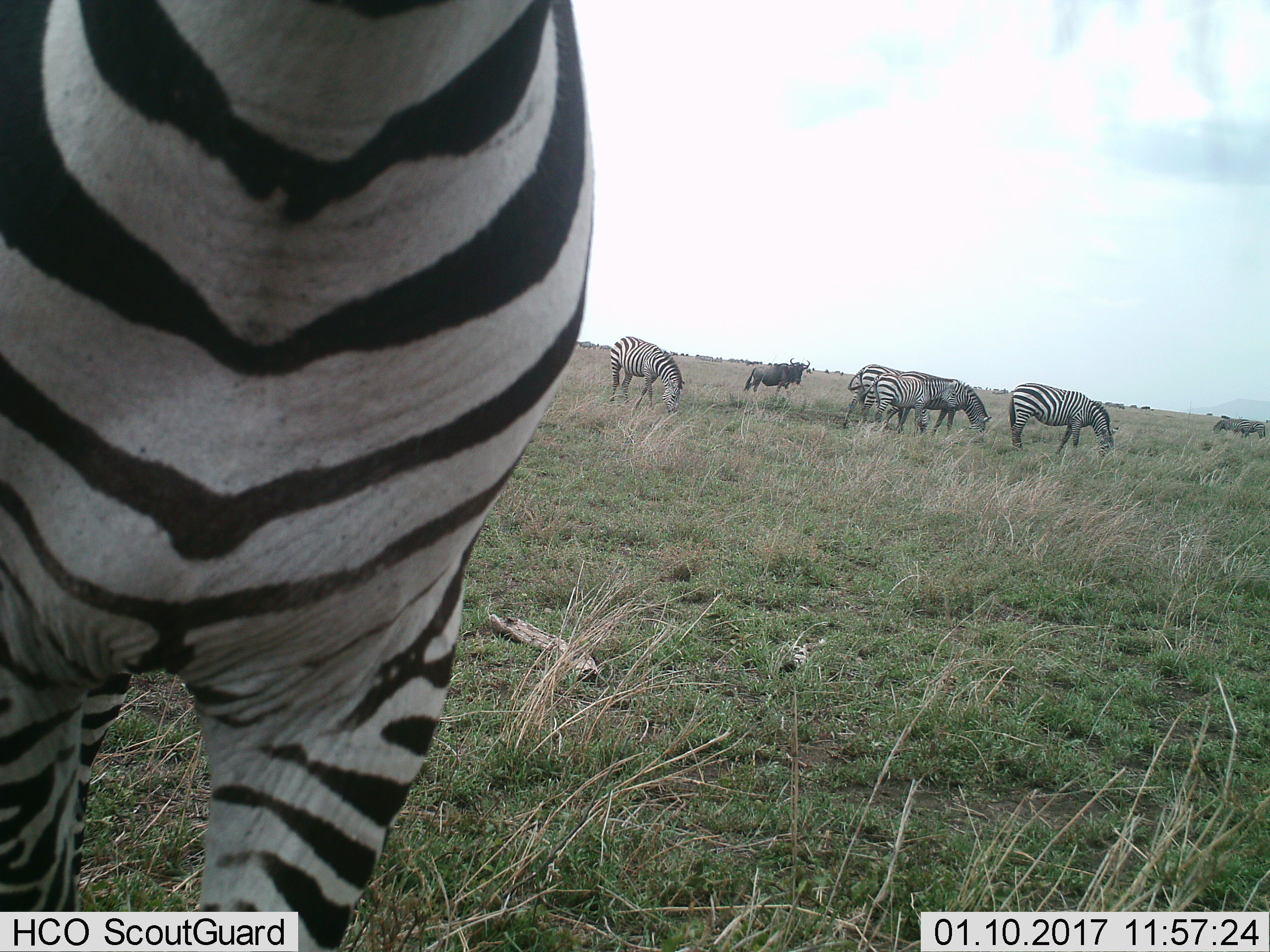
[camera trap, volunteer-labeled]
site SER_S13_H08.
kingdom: Animalia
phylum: Chordata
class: Mammalia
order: Artiodactyla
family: Bovidae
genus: Connochaetes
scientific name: Connochaetes taurinus taurinus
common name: blue wildebeest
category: wildebeestblue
Wildebeestblue (blue wildebeest) (Connochaetes taurinus taurinus), count 1. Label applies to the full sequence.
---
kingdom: Animalia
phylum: Chordata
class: Mammalia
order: Perissodactyla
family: Equidae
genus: Equus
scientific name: Equus quagga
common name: plains zebra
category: zebraplains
Zebraplains (plains zebra) (Equus quagga), count 8. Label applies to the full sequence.